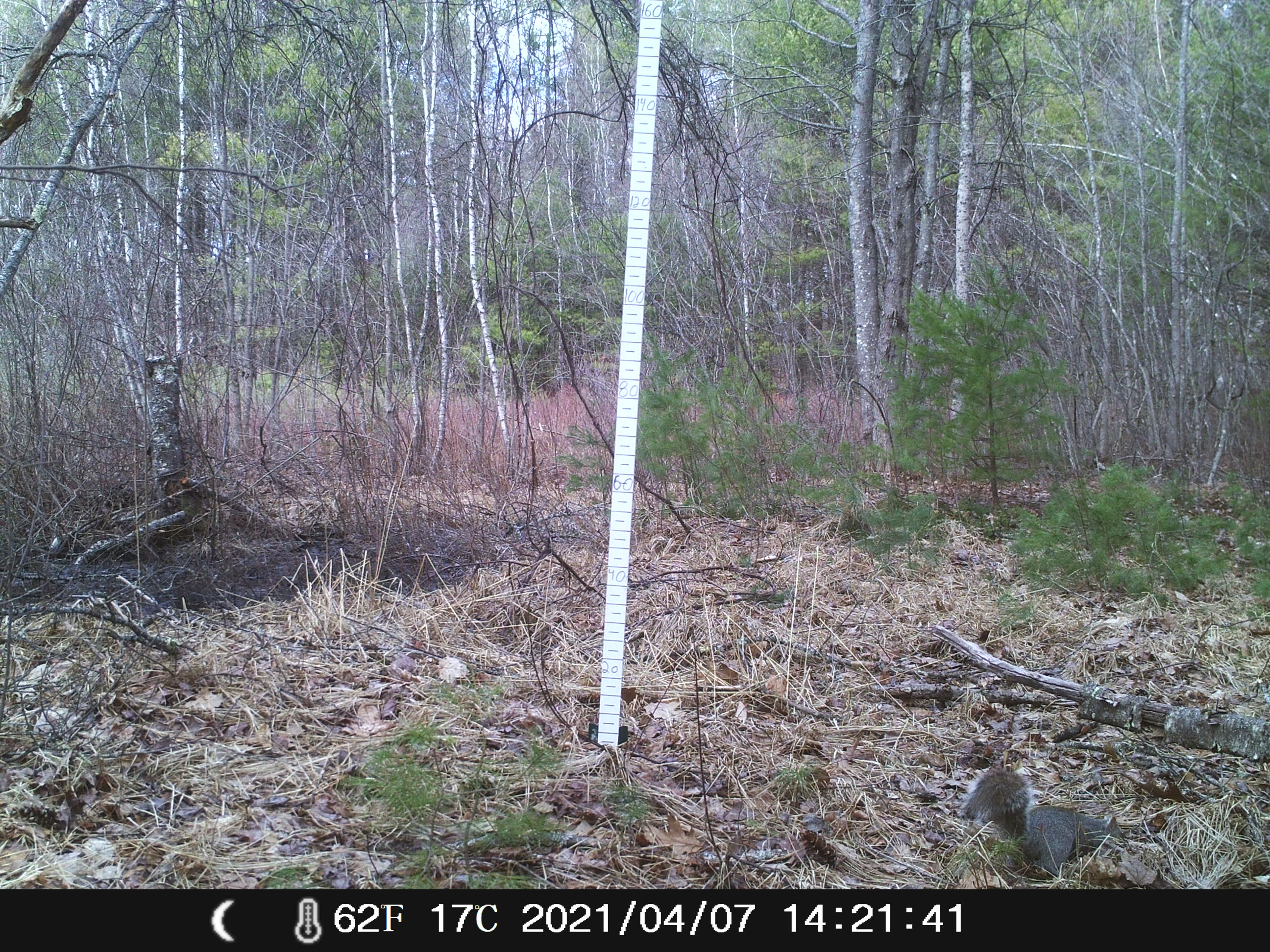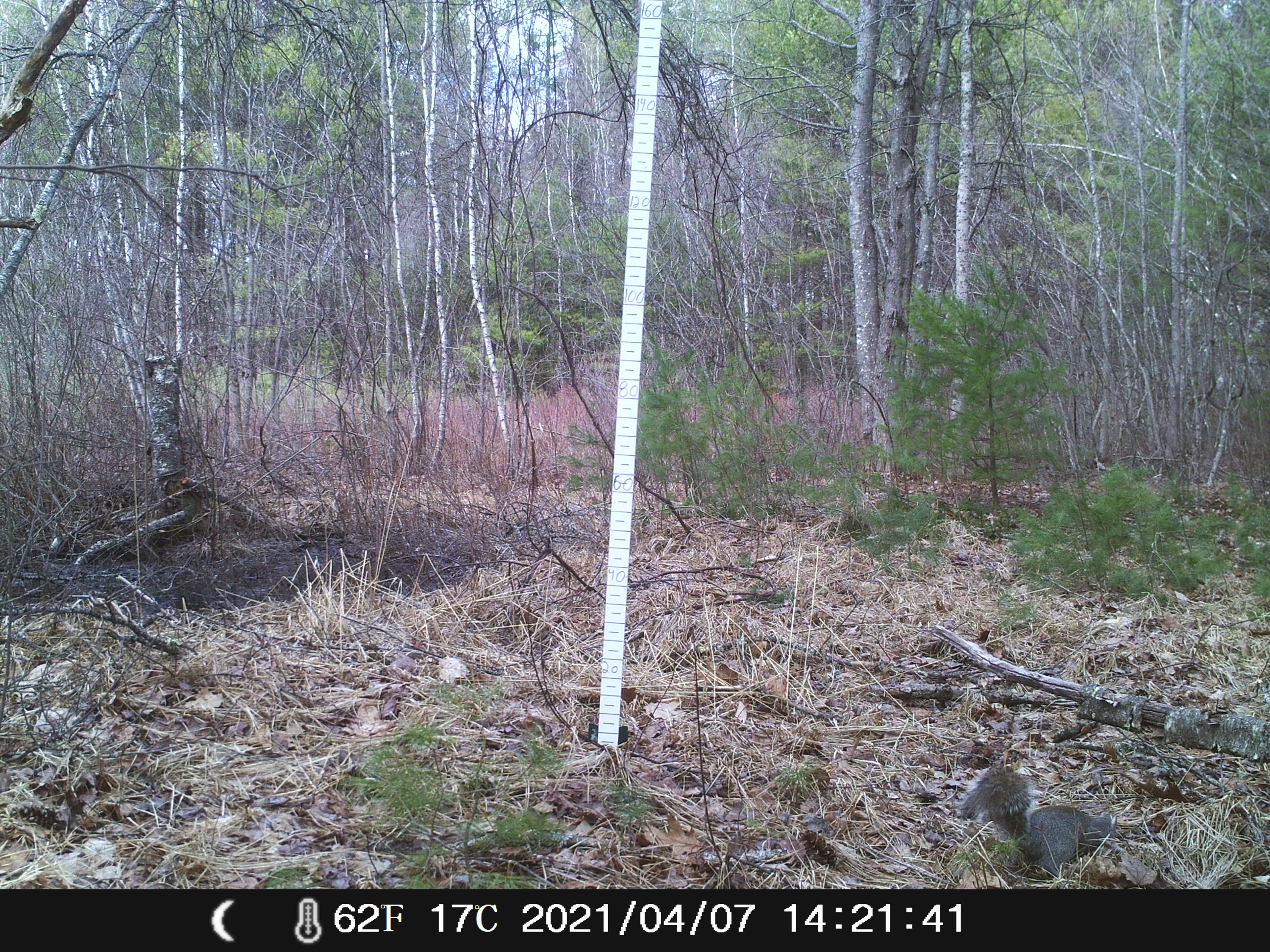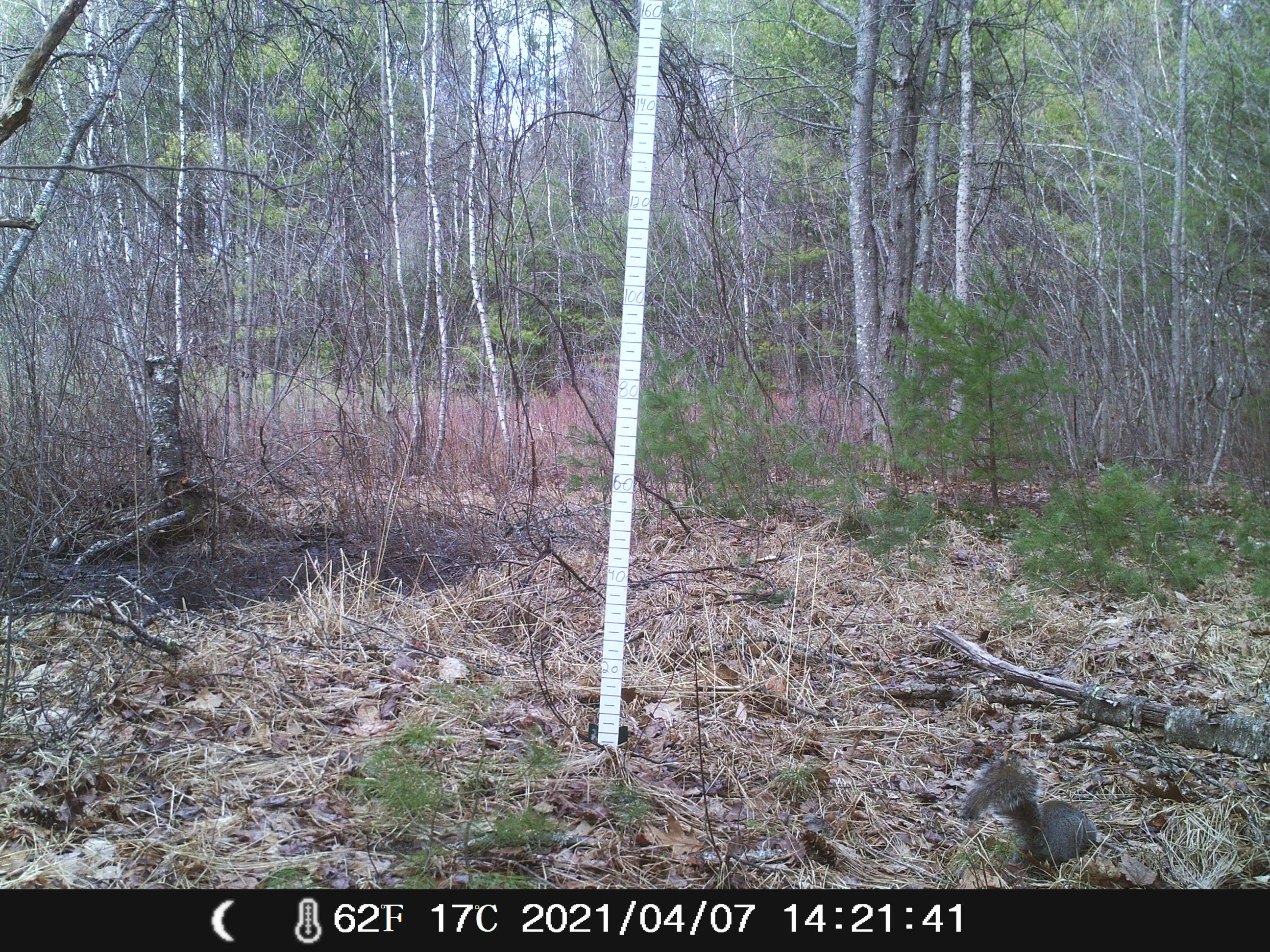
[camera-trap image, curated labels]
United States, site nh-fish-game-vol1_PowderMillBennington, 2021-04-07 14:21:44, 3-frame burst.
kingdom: Animalia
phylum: Chordata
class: Mammalia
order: Rodentia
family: Sciuridae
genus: Sciurus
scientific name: Sciurus carolinensis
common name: gray squirrel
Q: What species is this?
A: Gray squirrel (Sciurus carolinensis).